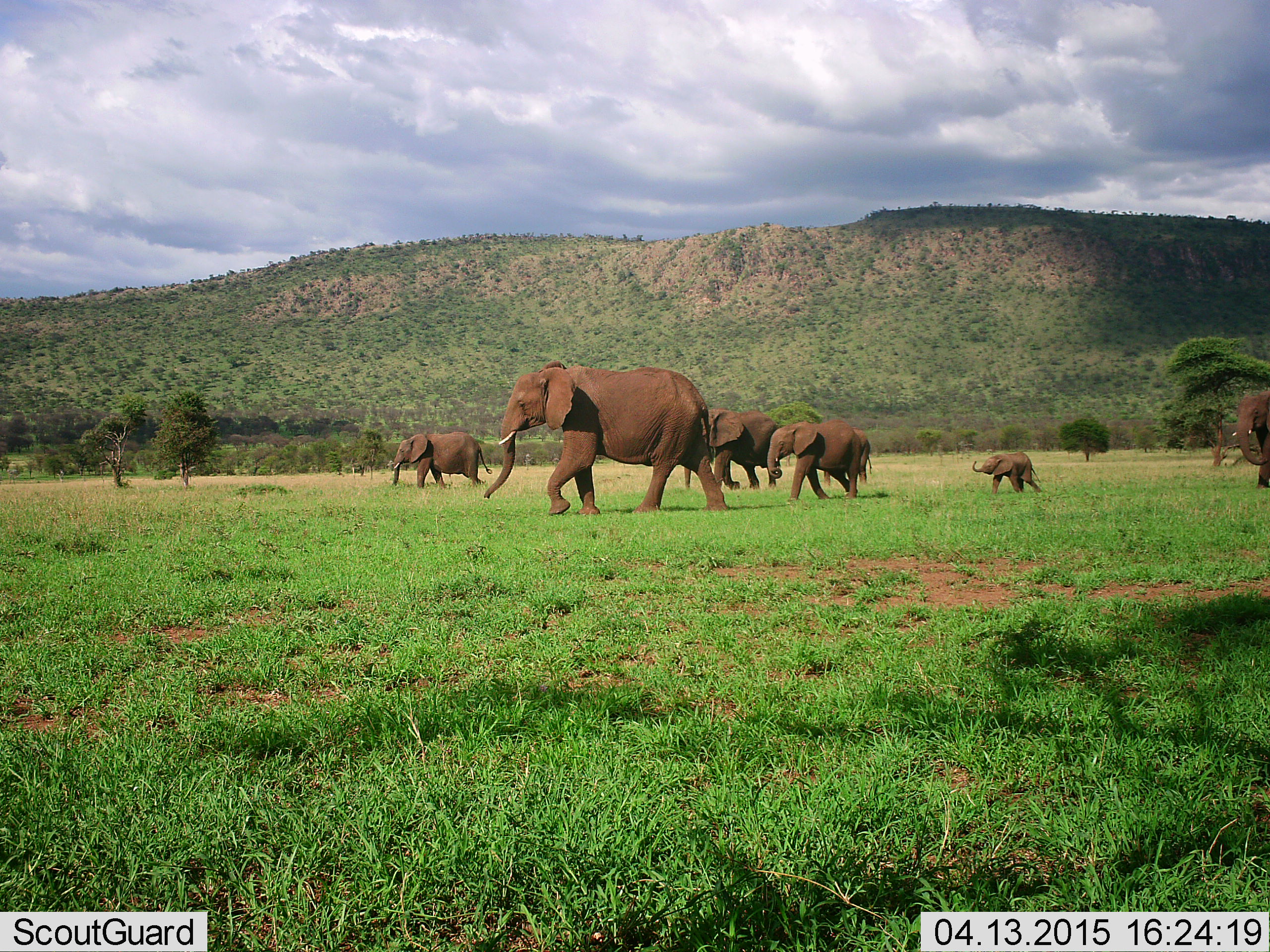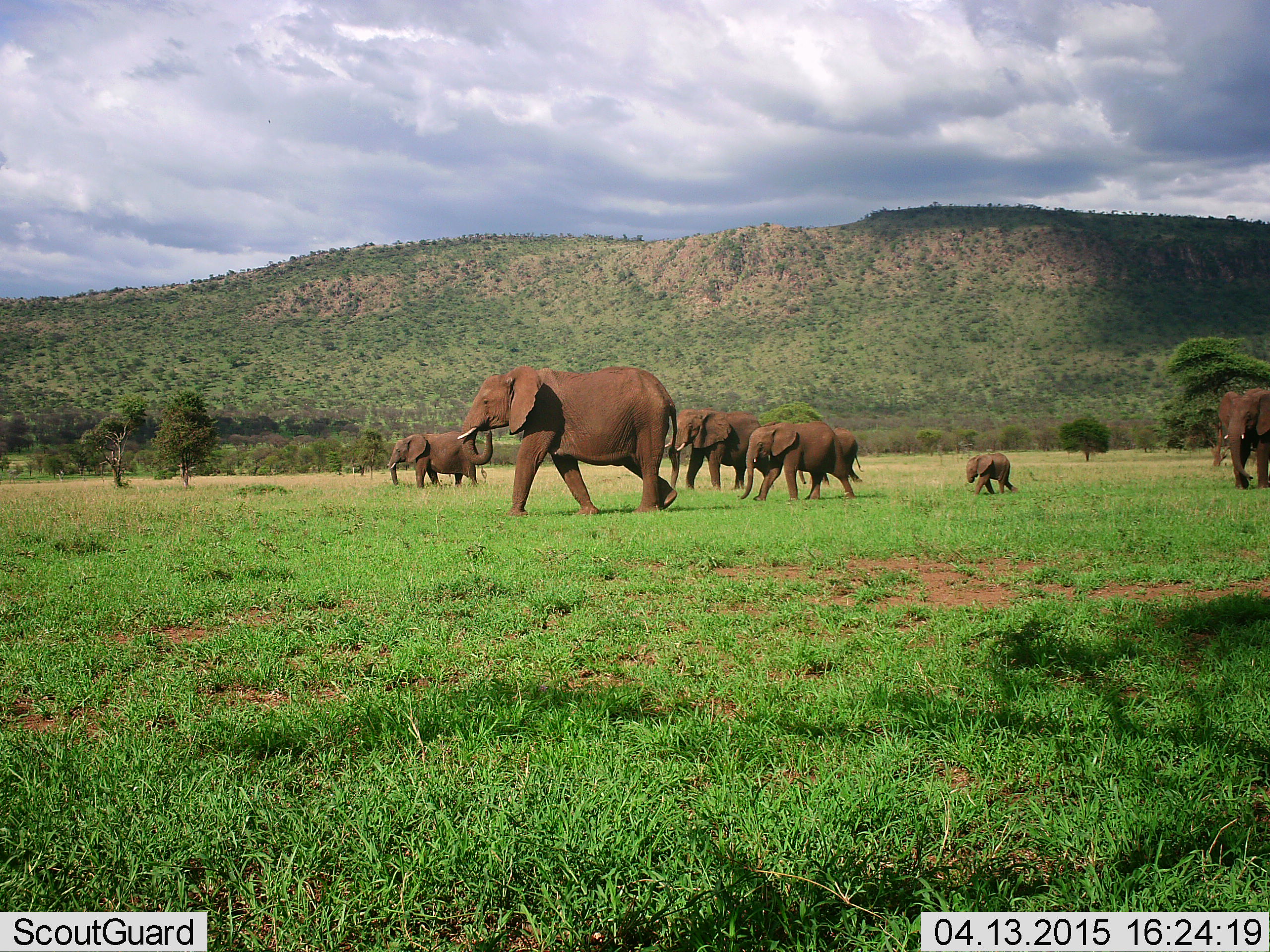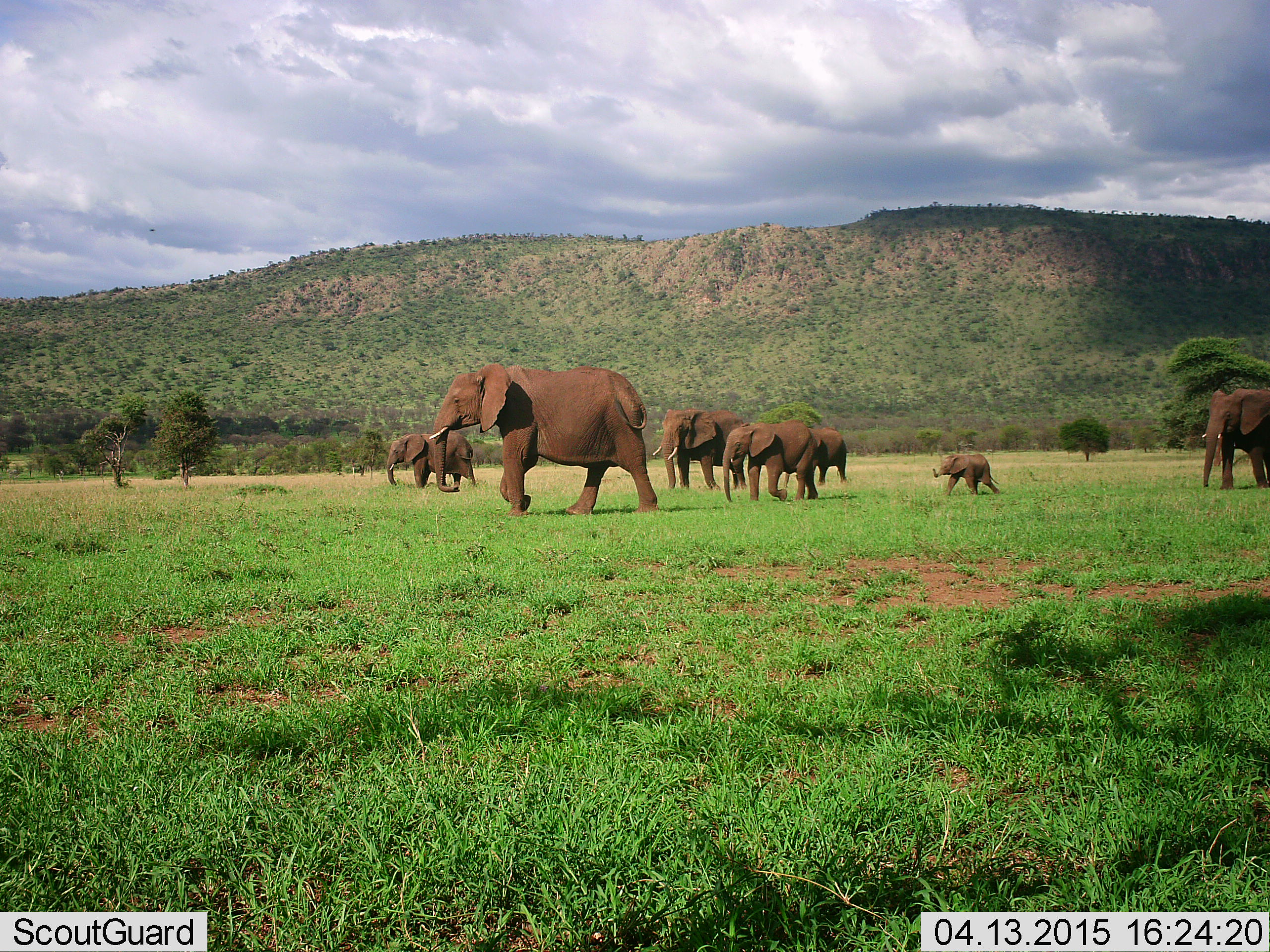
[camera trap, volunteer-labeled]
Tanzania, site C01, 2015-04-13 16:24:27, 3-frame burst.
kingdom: Animalia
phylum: Chordata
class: Mammalia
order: Proboscidea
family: Elephantidae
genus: Loxodonta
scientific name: Loxodonta africana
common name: african bush elephant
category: elephant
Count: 7.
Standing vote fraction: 0%.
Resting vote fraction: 0%.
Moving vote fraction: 100%.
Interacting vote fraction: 0%.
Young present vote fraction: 100%.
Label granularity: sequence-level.